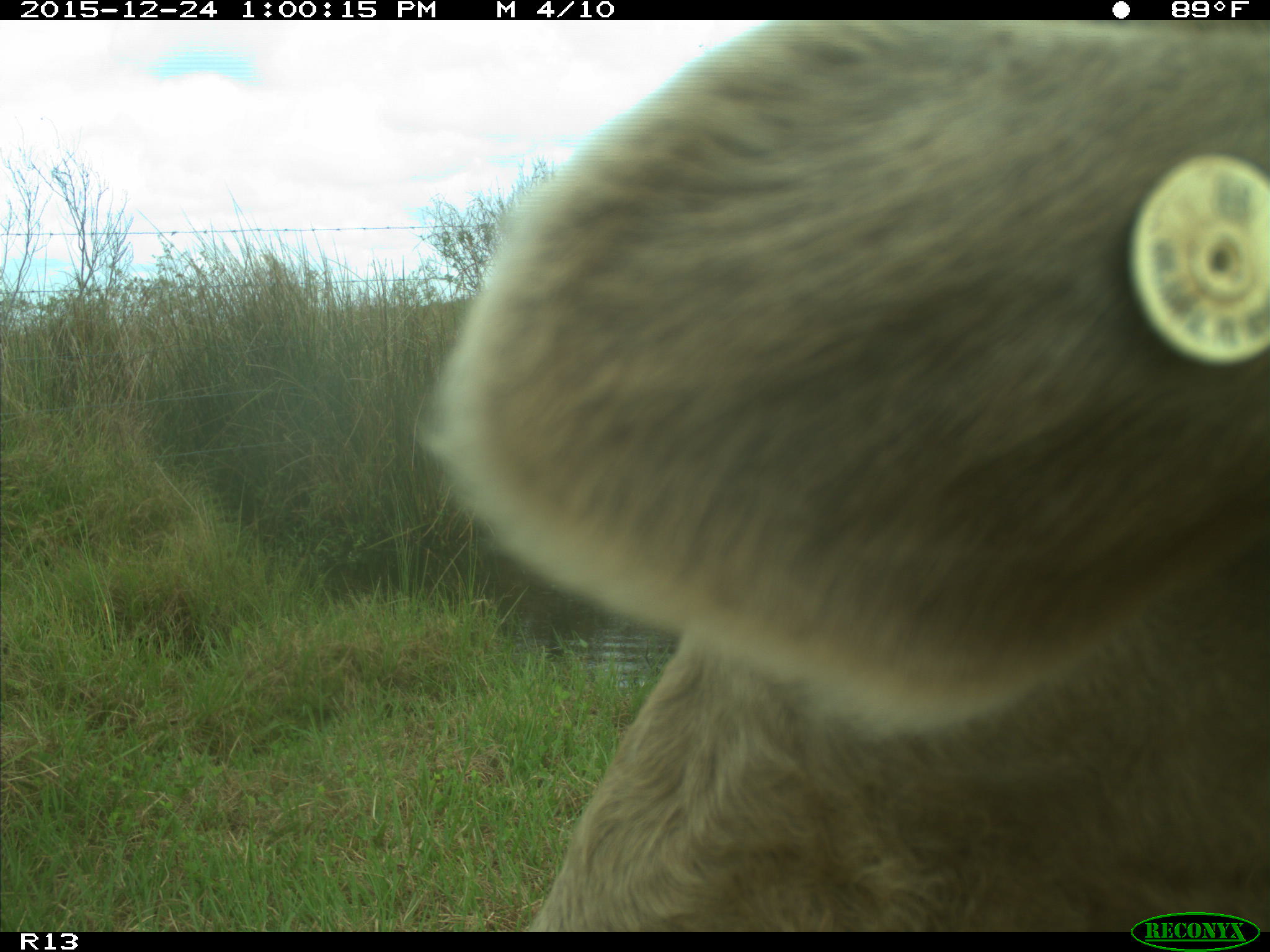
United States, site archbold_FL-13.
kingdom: Animalia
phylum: Chordata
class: Mammalia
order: Artiodactyla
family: Bovidae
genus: Bos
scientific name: Bos taurus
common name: domestic cow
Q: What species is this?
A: Bos taurus (domestic cow).